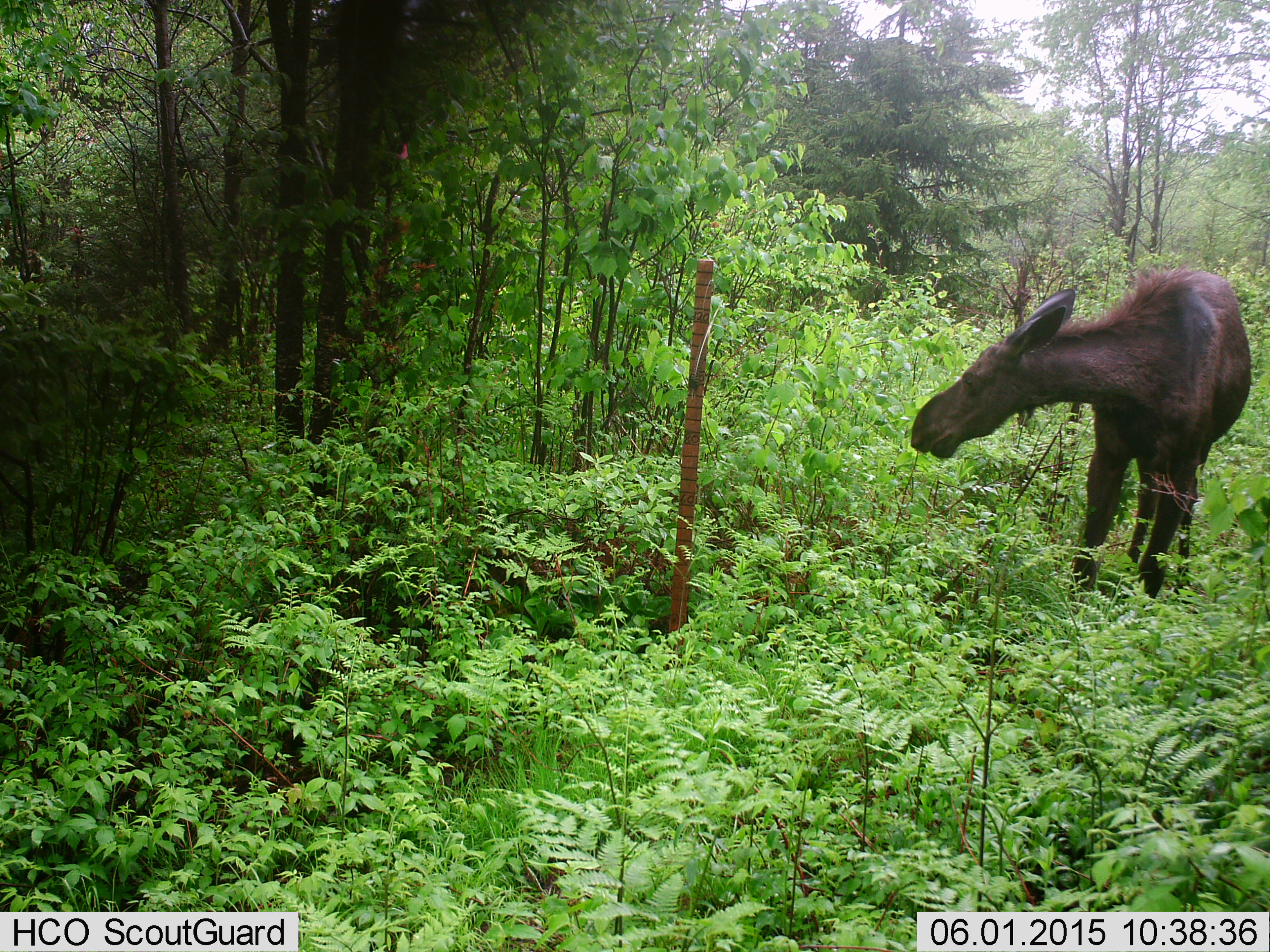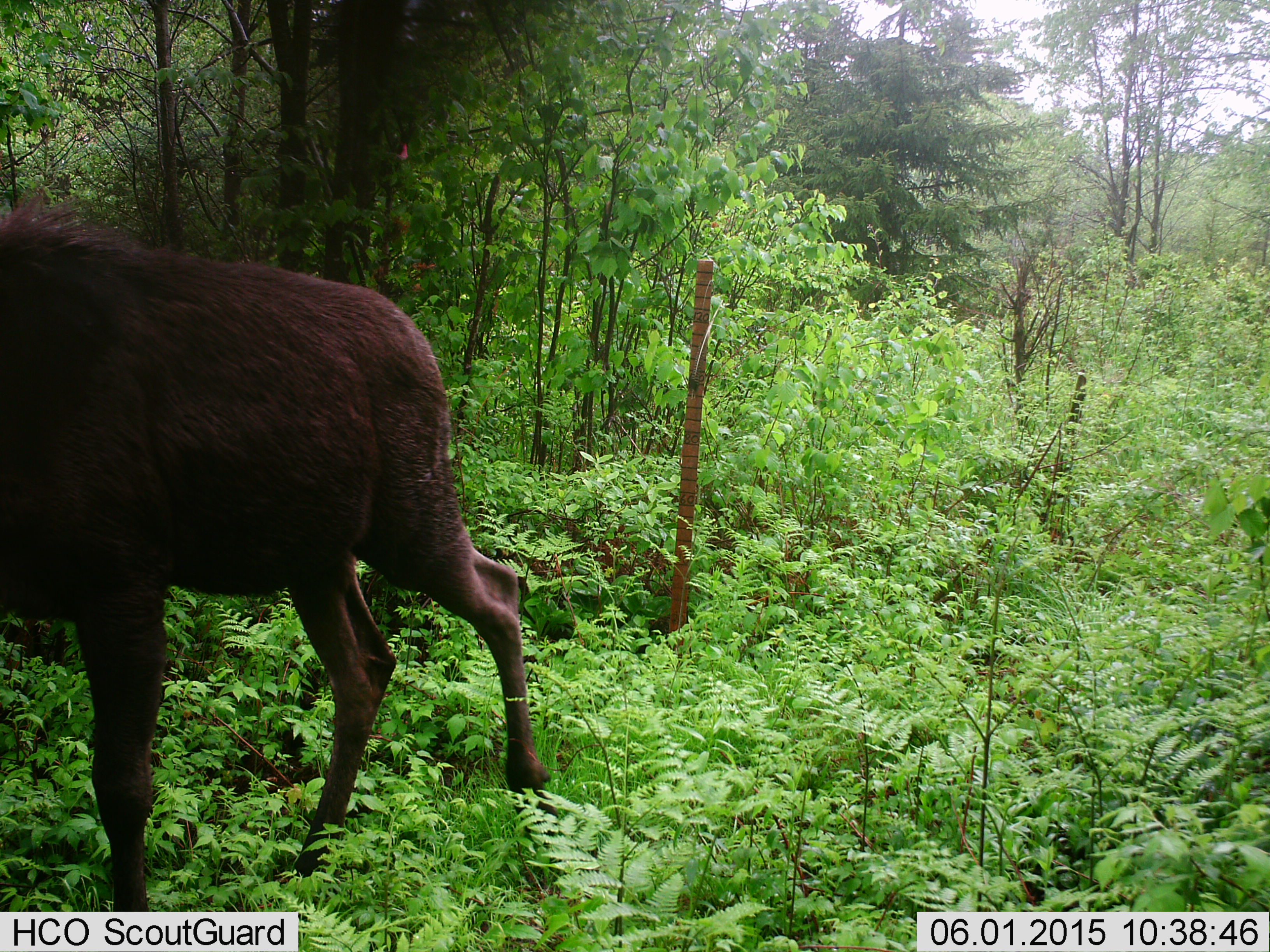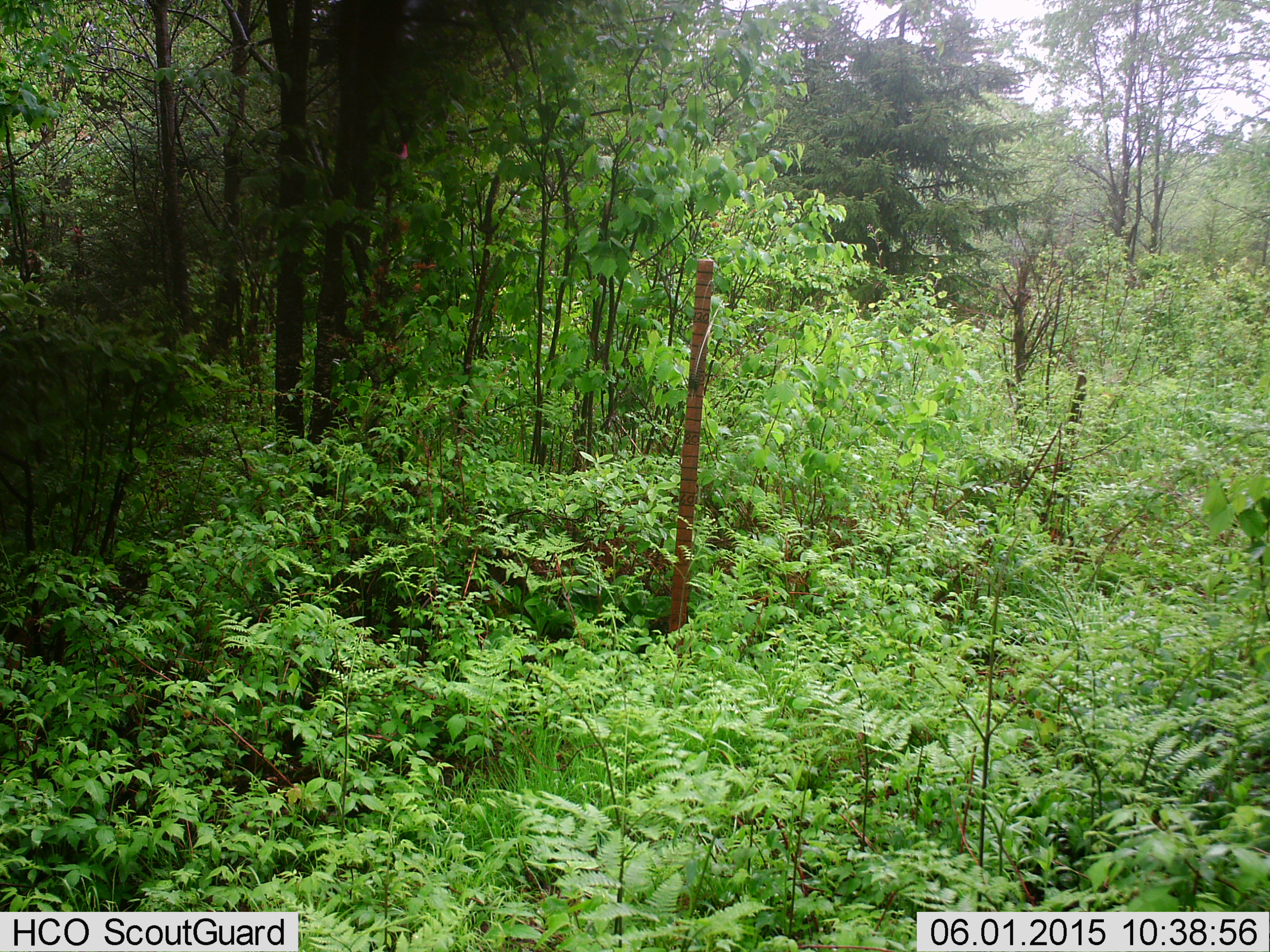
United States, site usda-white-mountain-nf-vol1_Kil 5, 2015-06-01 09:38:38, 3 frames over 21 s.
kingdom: Animalia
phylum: Chordata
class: Mammalia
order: Artiodactyla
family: Cervidae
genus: Alces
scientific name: Alces alces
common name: moose